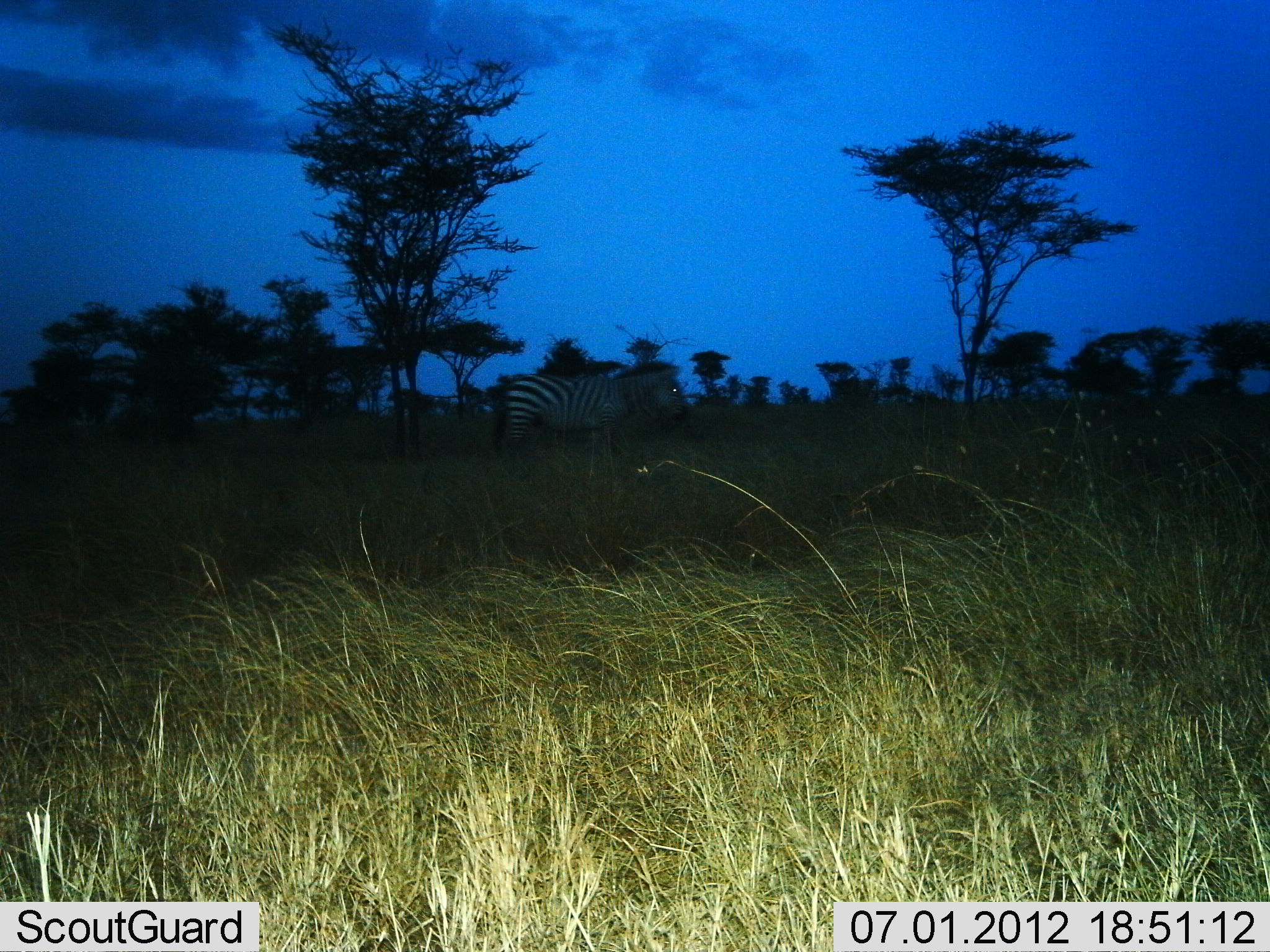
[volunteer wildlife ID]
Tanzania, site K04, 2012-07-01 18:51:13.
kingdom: Animalia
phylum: Chordata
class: Mammalia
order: Perissodactyla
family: Equidae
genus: Equus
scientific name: Equus quagga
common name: plains zebra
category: zebra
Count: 1.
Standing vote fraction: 80%.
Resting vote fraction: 0%.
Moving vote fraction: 30%.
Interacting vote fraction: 0%.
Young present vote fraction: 0%.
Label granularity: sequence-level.